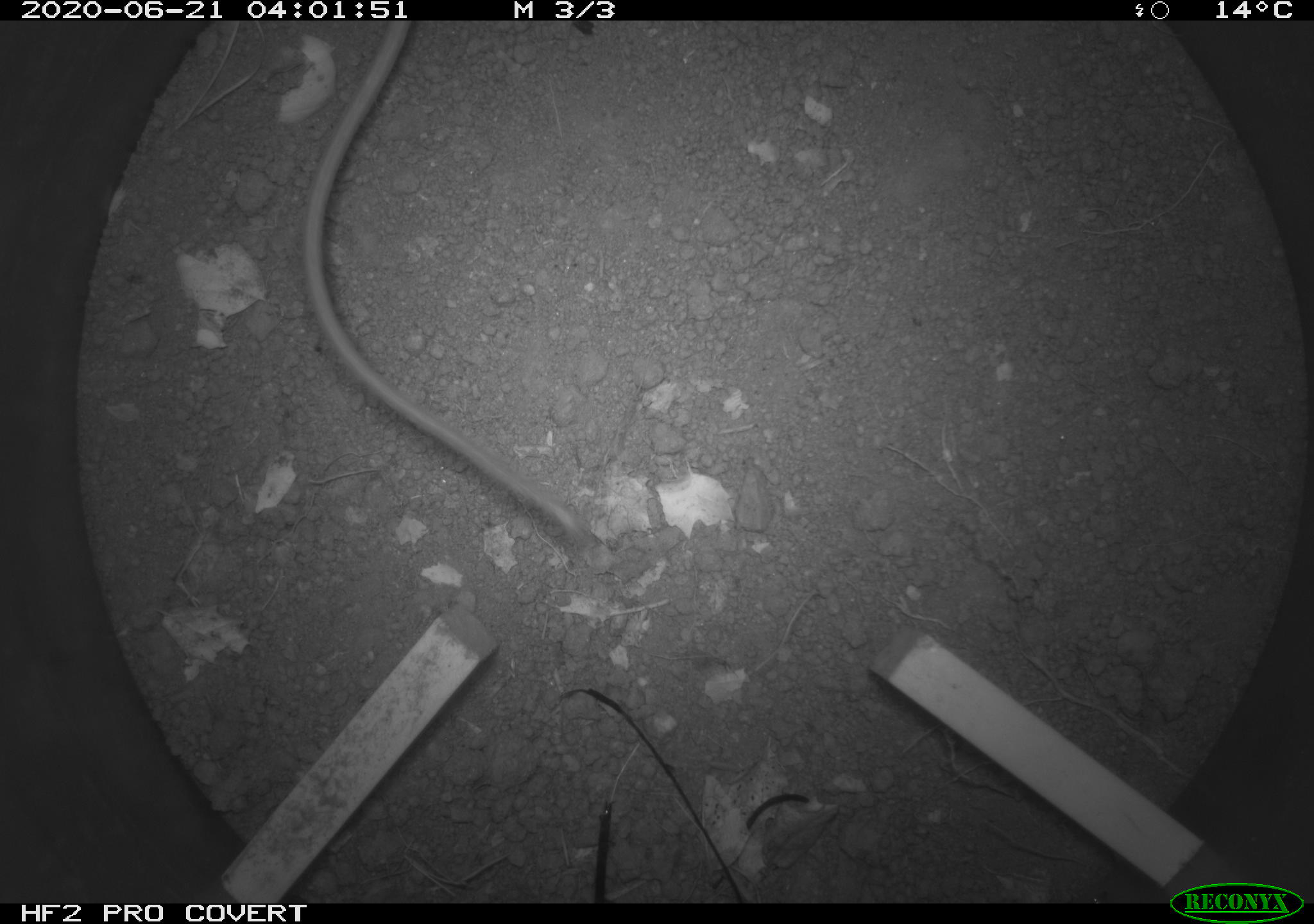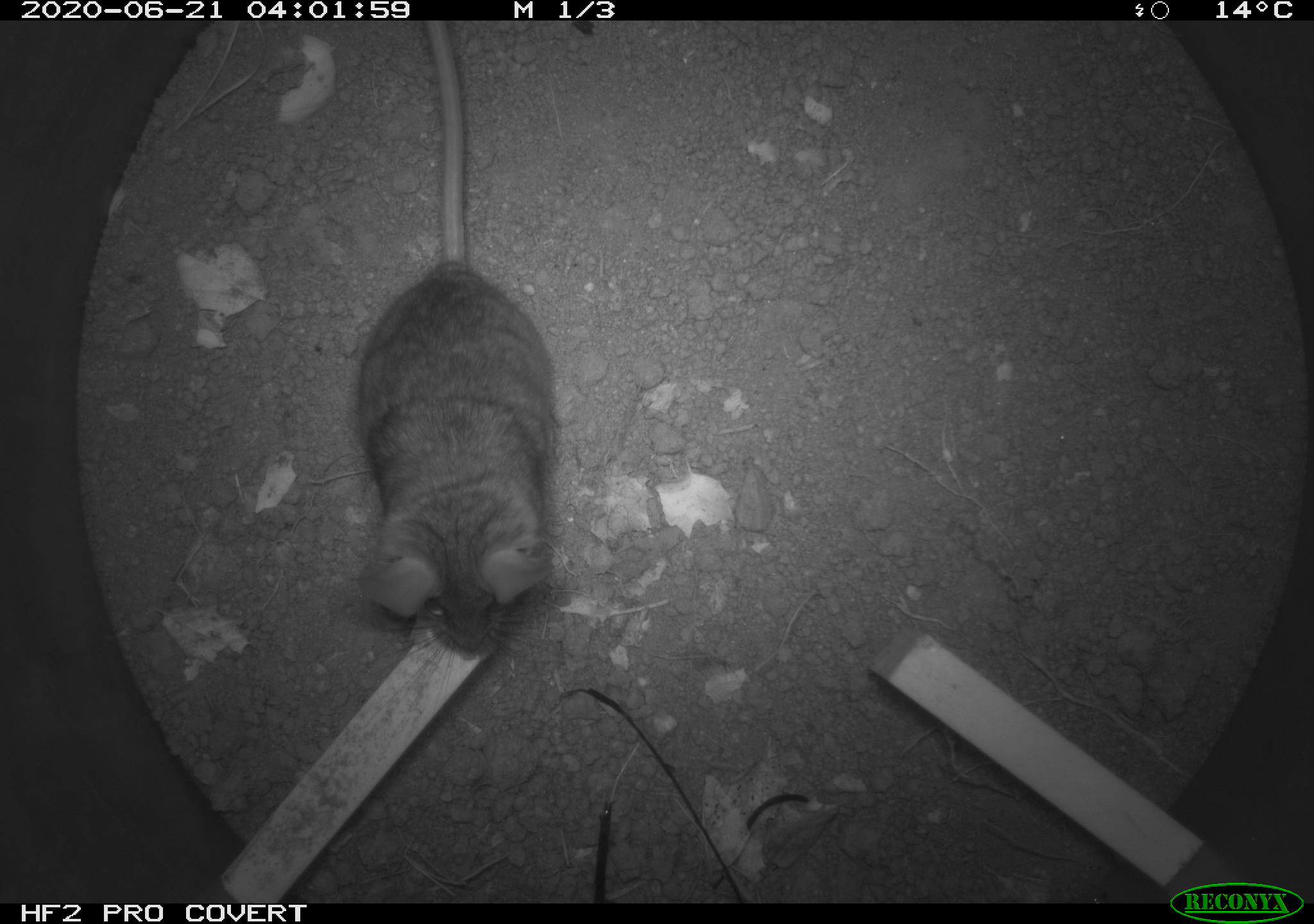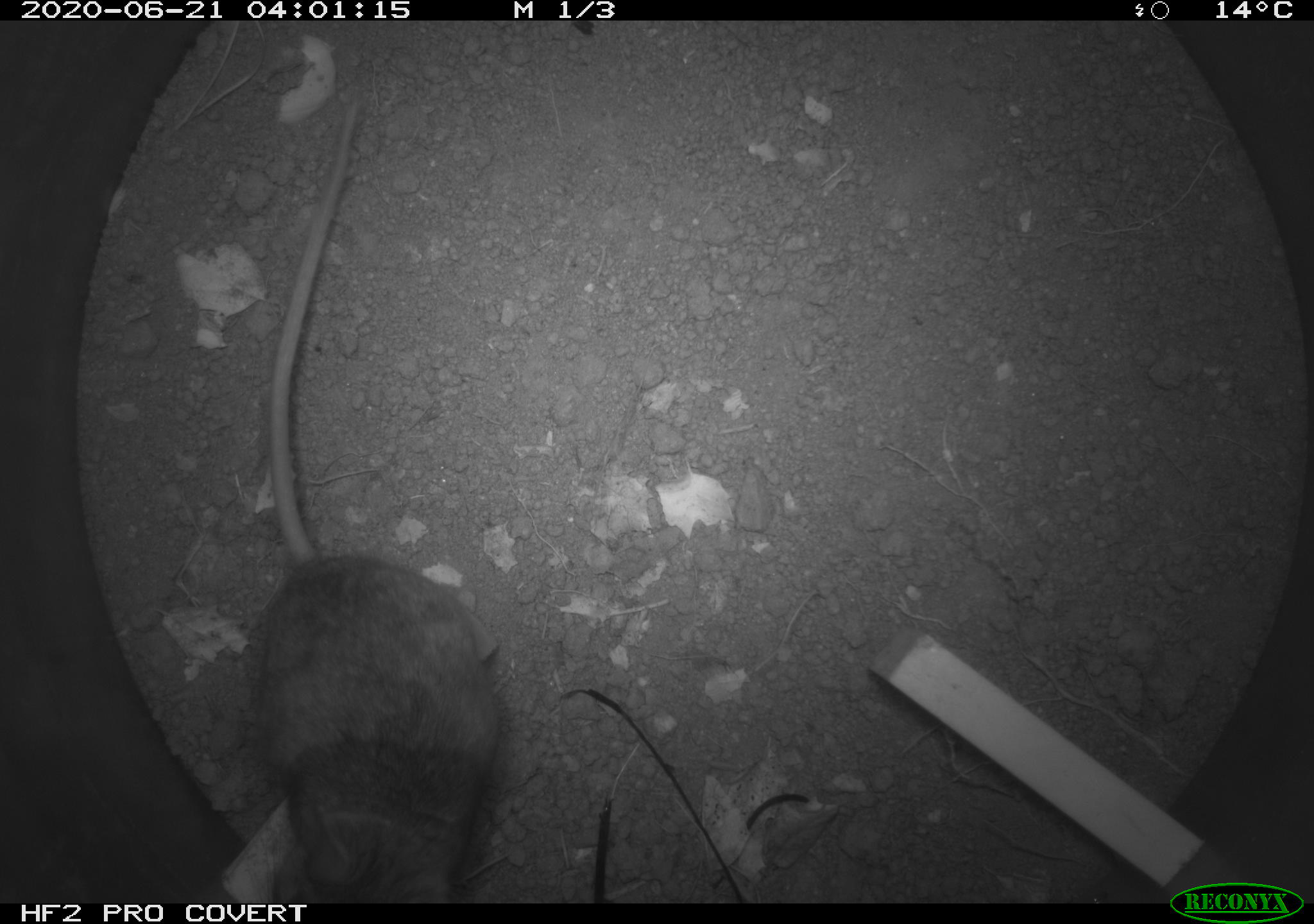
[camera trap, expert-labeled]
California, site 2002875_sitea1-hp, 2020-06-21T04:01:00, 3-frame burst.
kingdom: Animalia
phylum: Chordata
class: Mammalia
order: Rodentia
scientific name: Rodentia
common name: mouse species